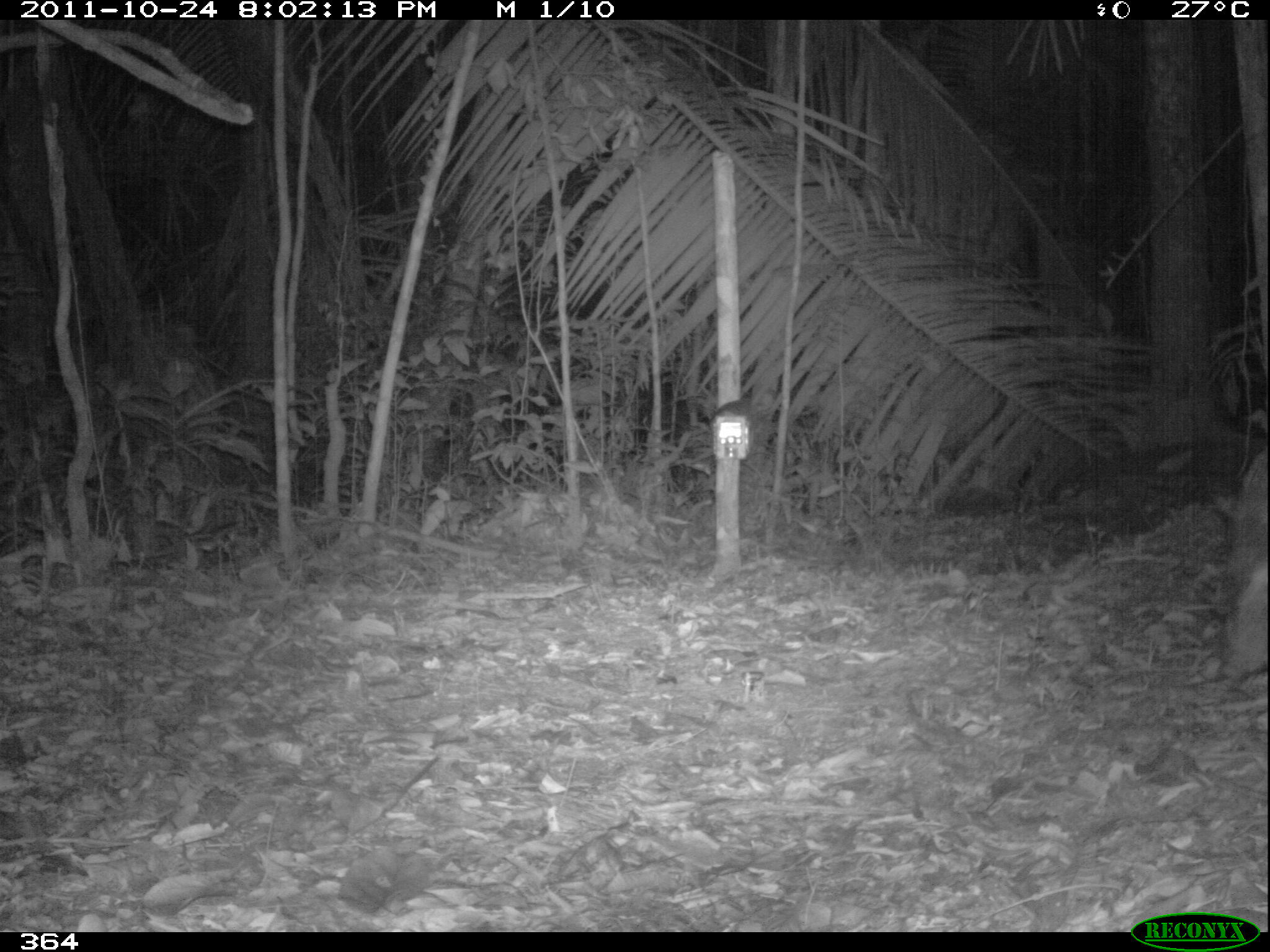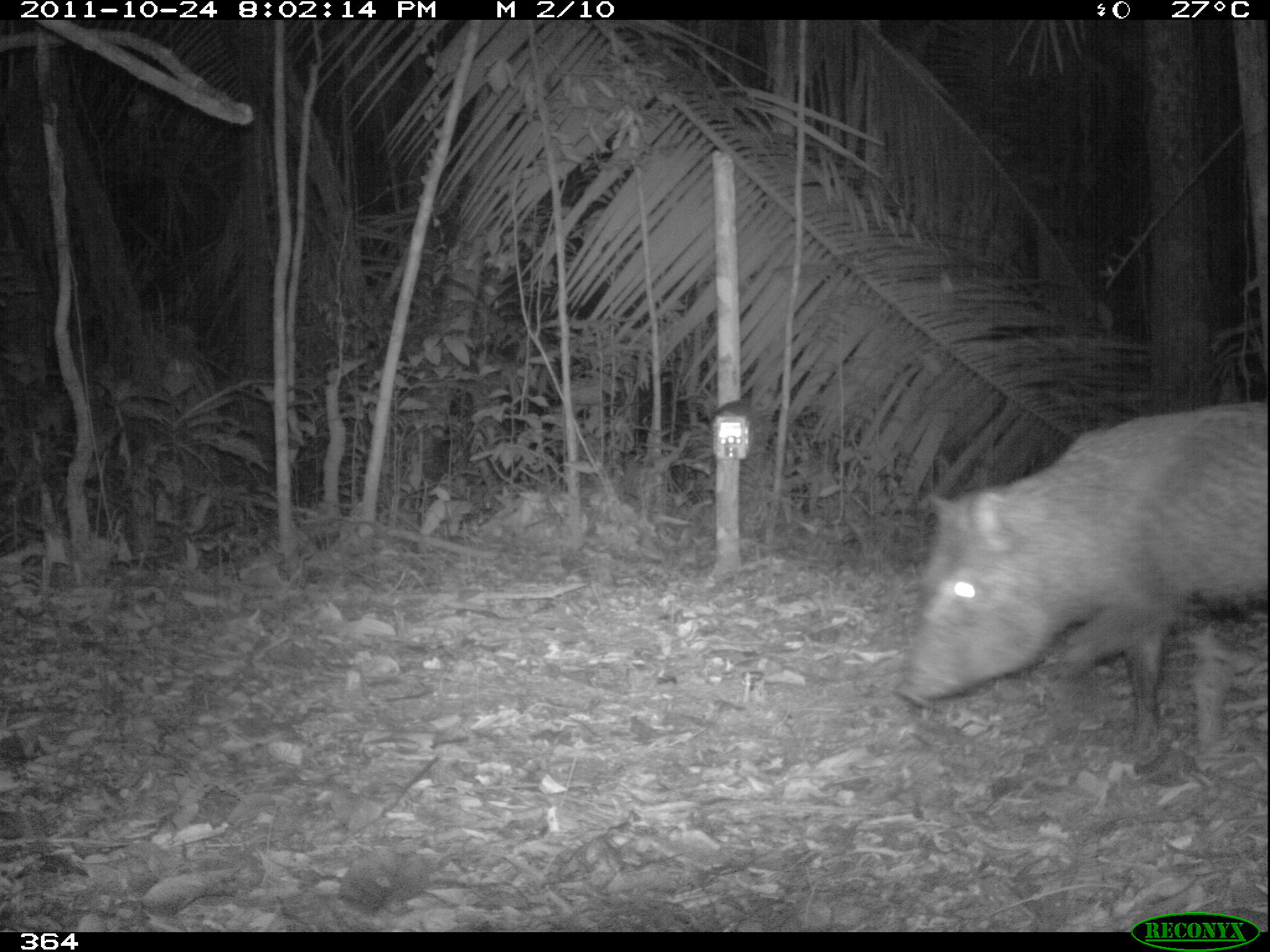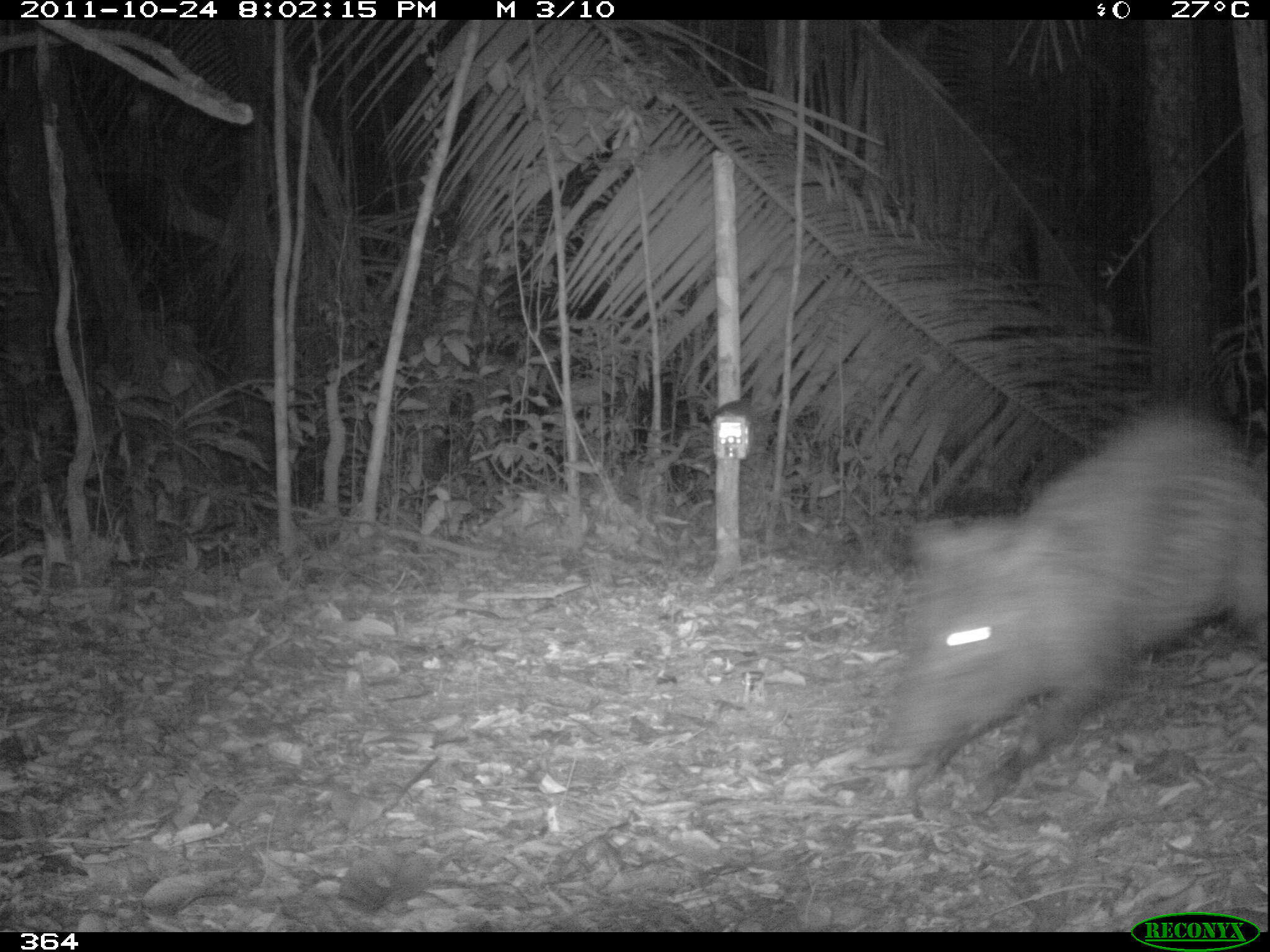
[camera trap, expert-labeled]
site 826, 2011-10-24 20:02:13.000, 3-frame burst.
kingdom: Animalia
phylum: Chordata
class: Mammalia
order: Artiodactyla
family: Tayassuidae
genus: Pecari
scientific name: Pecari tajacu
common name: collared peccary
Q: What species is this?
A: Pecari tajacu (collared peccary).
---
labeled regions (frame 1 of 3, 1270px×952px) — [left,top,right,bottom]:
pecari tajacu: [1212,447,1268,682]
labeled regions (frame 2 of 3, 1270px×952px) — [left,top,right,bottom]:
pecari tajacu: [891,398,1267,749]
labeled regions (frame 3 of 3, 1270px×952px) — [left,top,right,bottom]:
pecari tajacu: [861,404,1267,816]